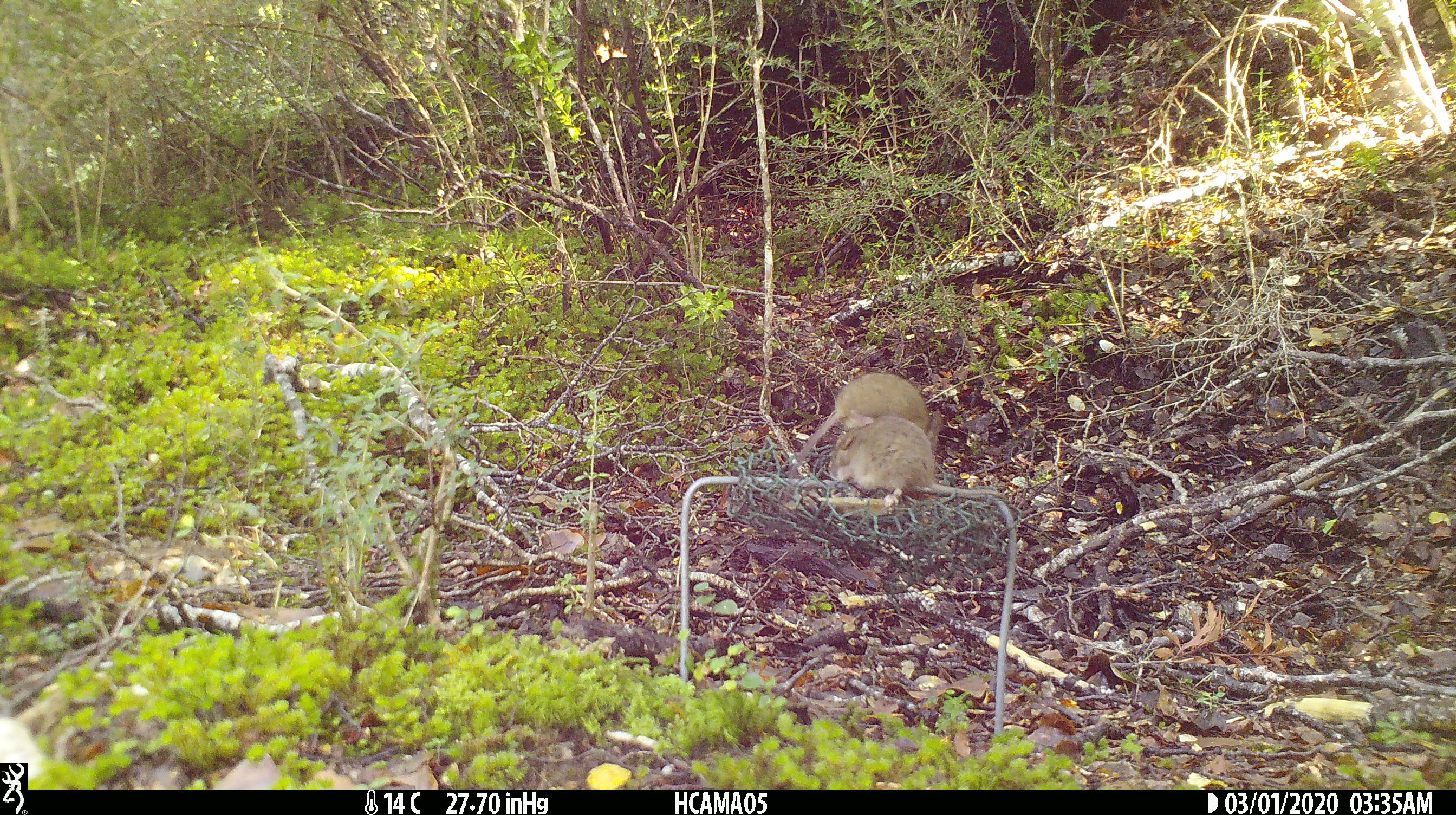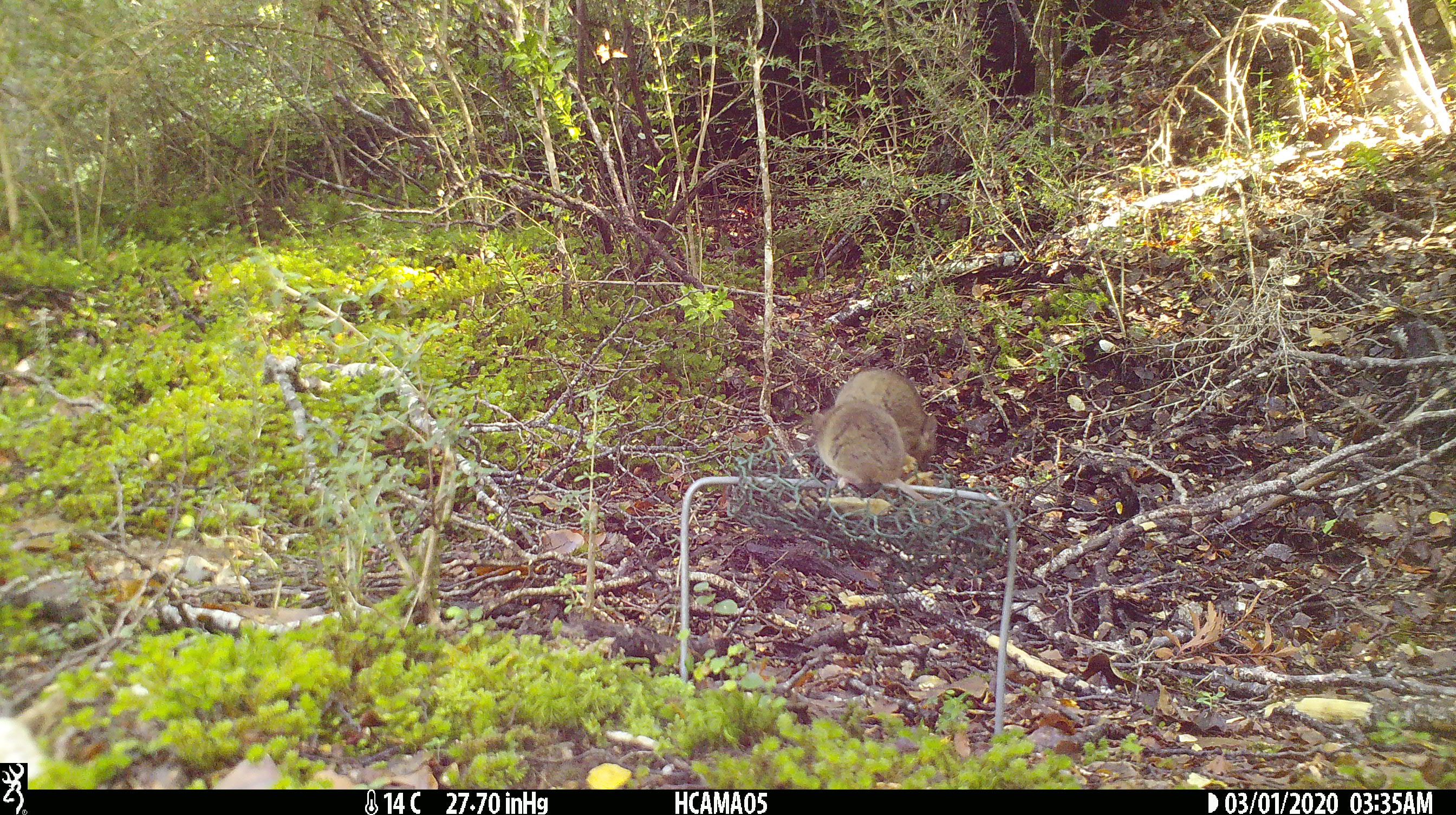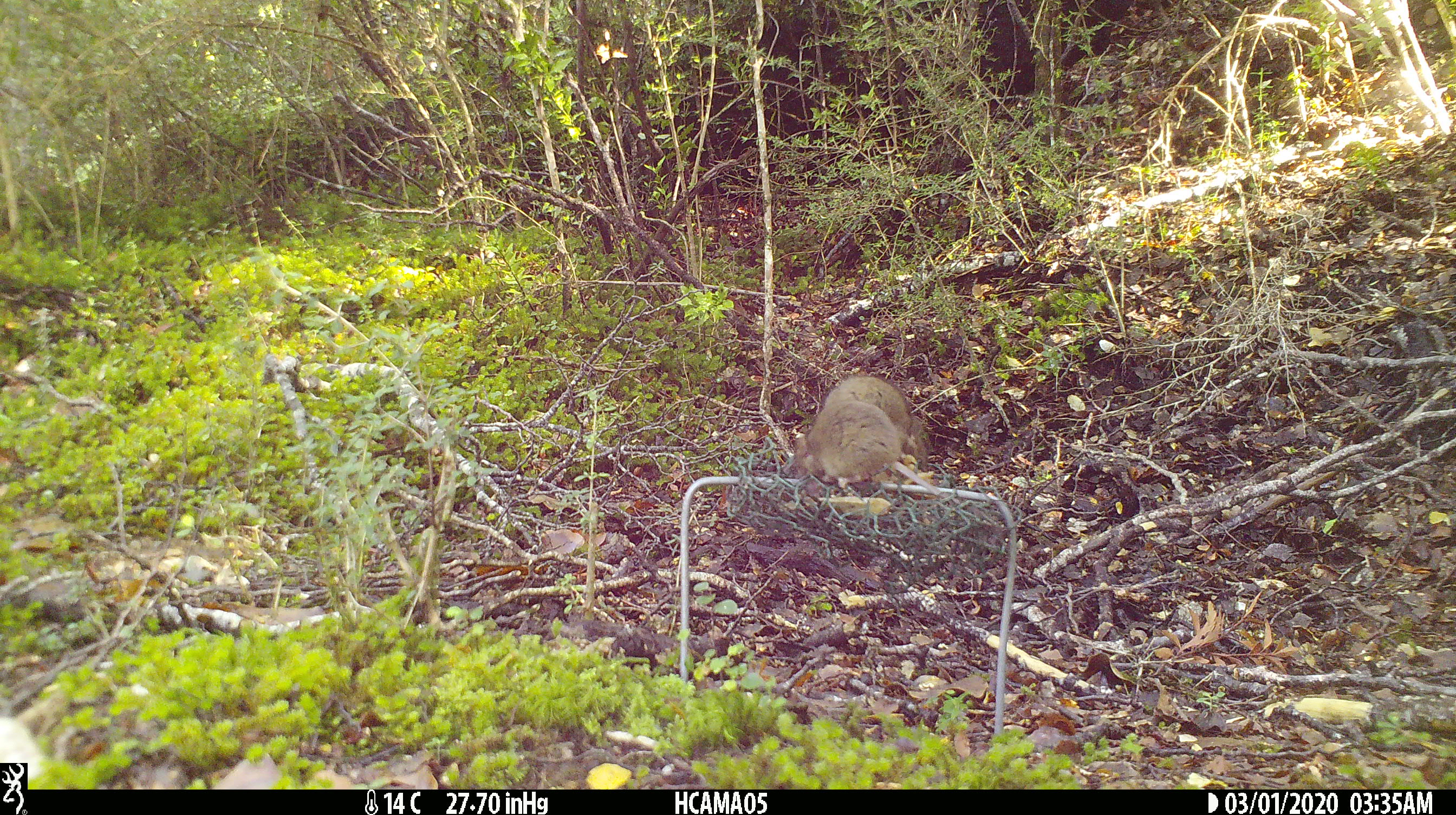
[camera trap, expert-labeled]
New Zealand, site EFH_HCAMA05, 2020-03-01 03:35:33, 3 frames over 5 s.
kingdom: Animalia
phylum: Chordata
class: Mammalia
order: Rodentia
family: Muridae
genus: Mus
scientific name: Mus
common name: mouse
Mouse (Mus).